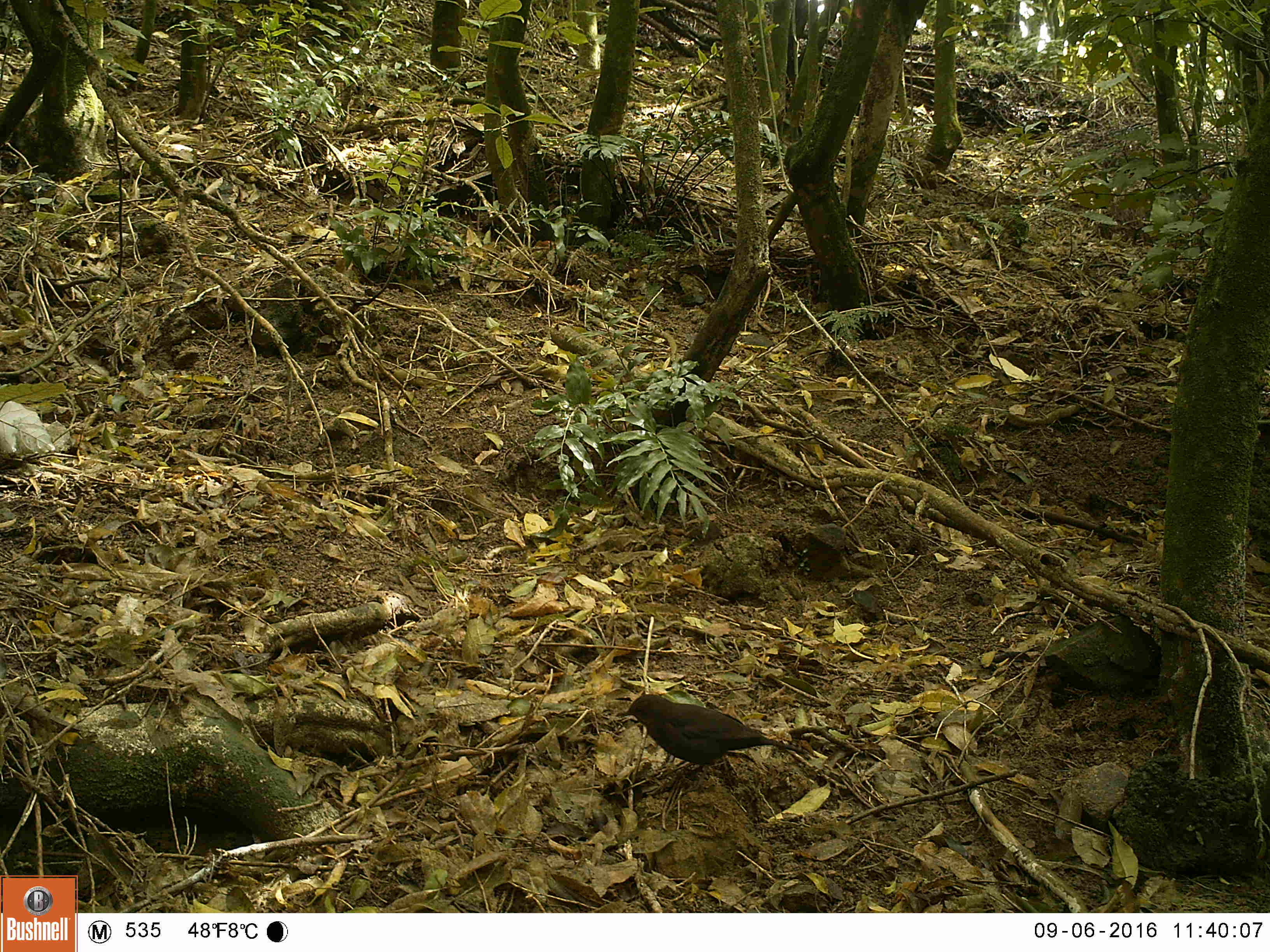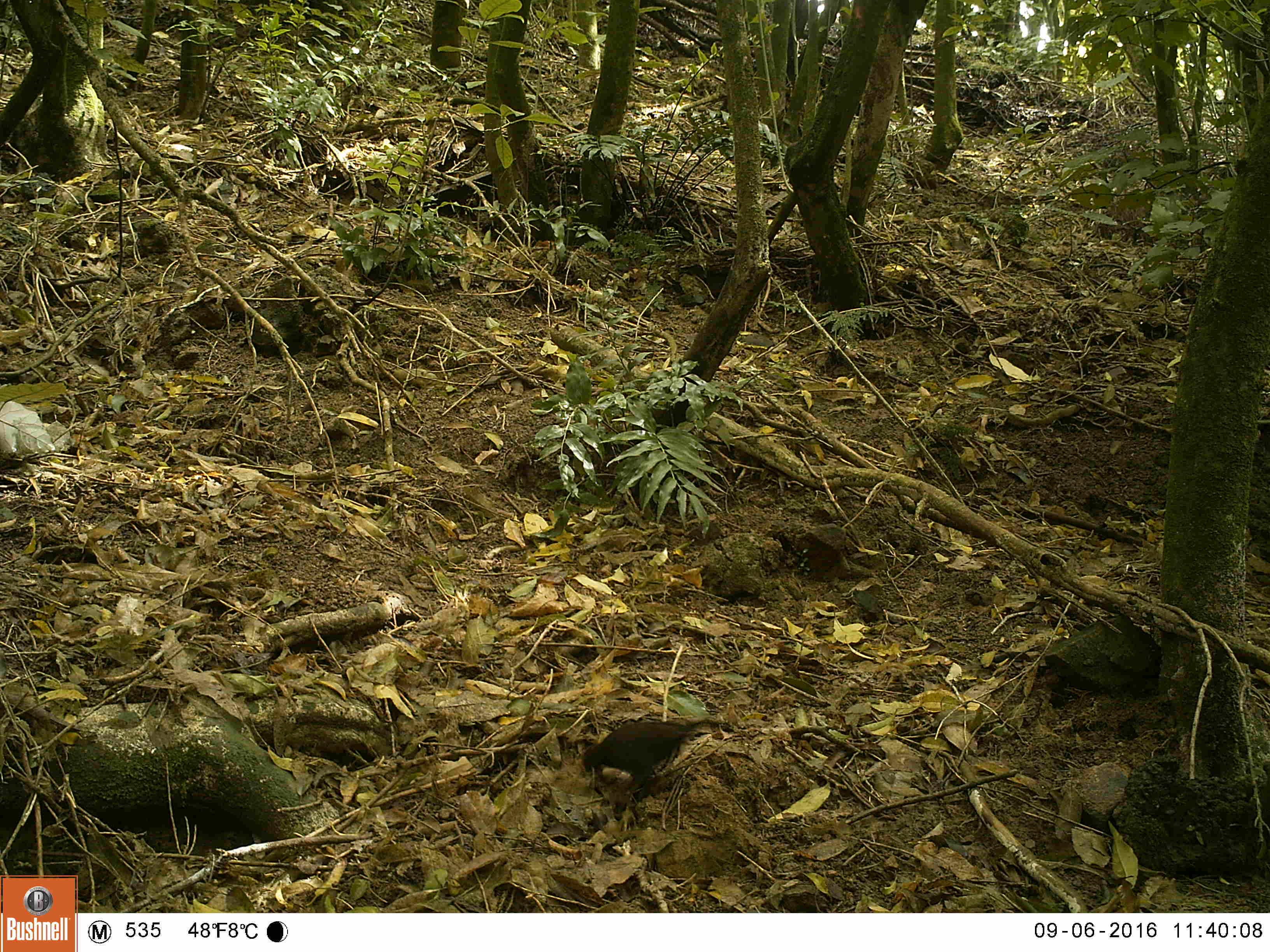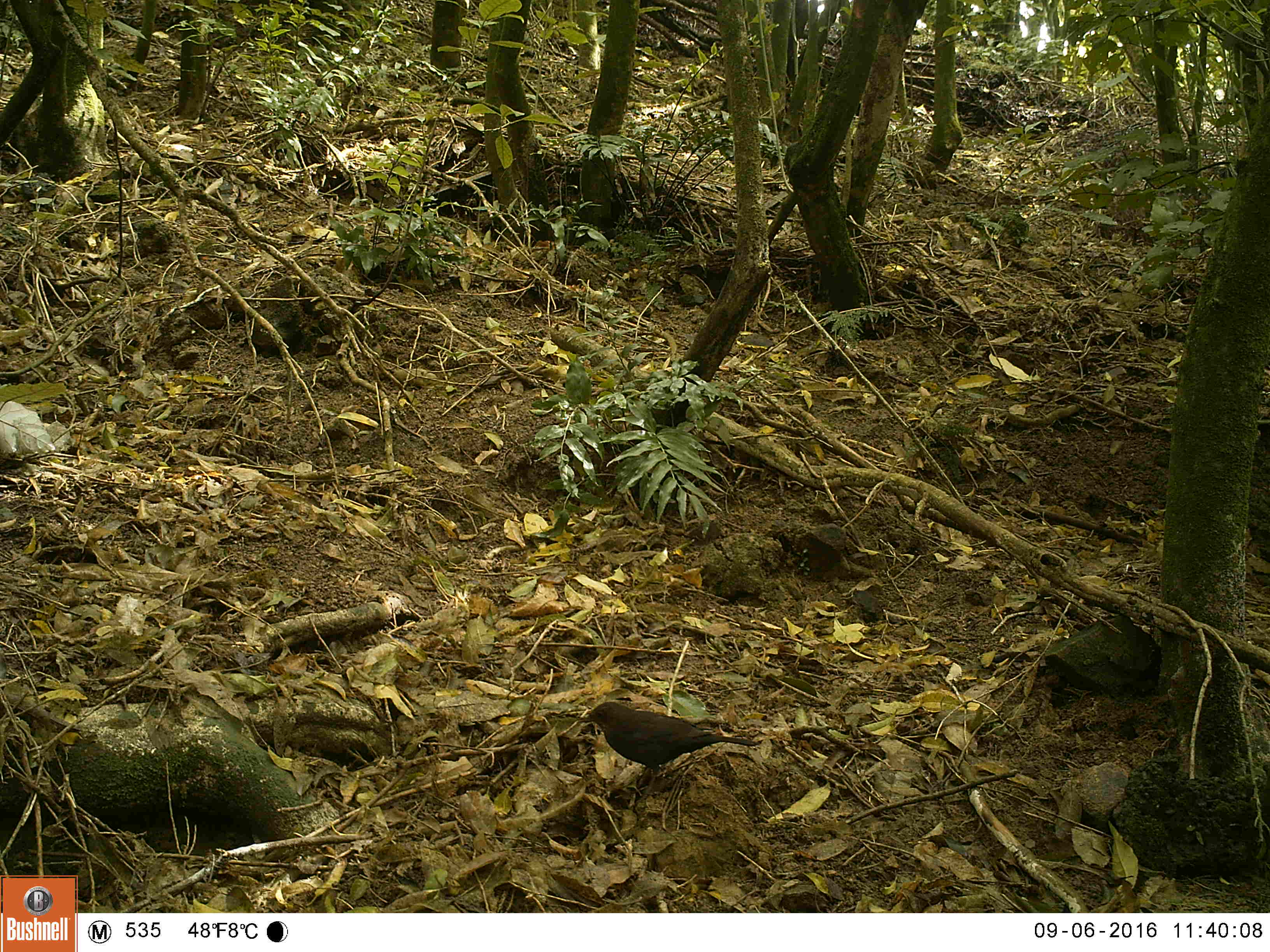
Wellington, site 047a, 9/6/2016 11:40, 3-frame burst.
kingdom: Animalia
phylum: Chordata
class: Aves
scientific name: Aves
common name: bird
Bird (Aves).